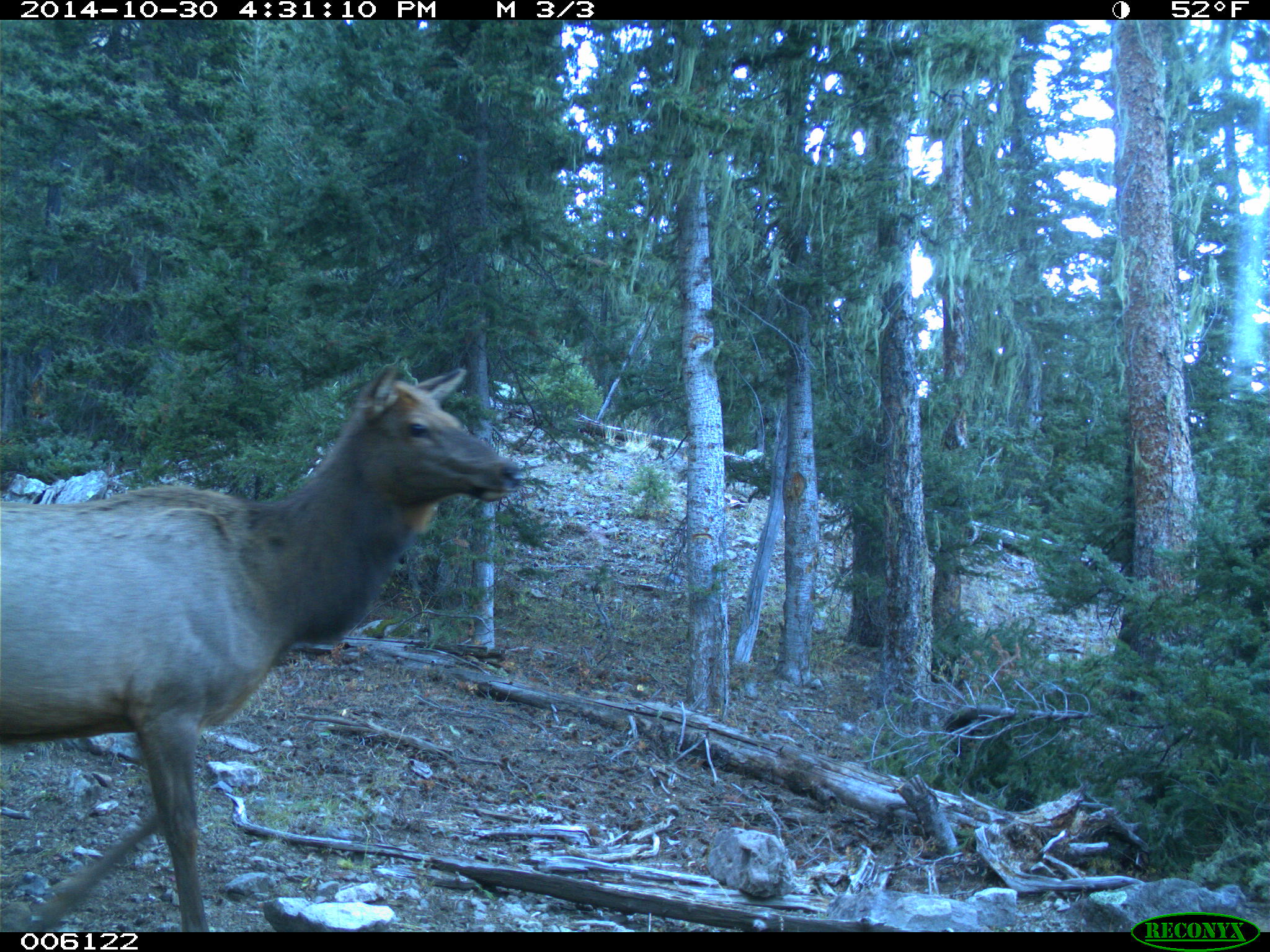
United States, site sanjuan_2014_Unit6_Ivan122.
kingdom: Animalia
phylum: Chordata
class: Mammalia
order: Artiodactyla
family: Cervidae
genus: Cervus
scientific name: Cervus elaphus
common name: red deer